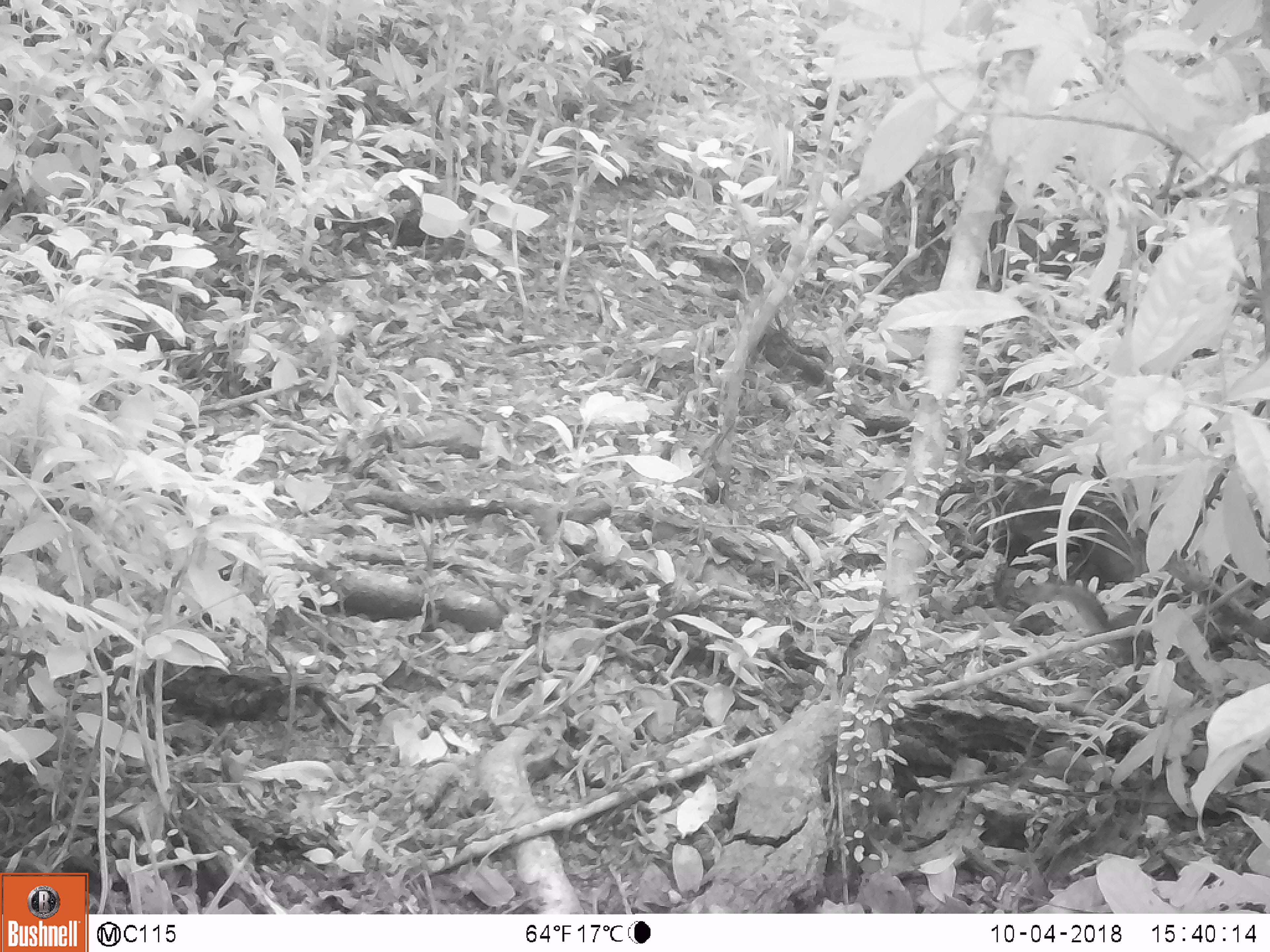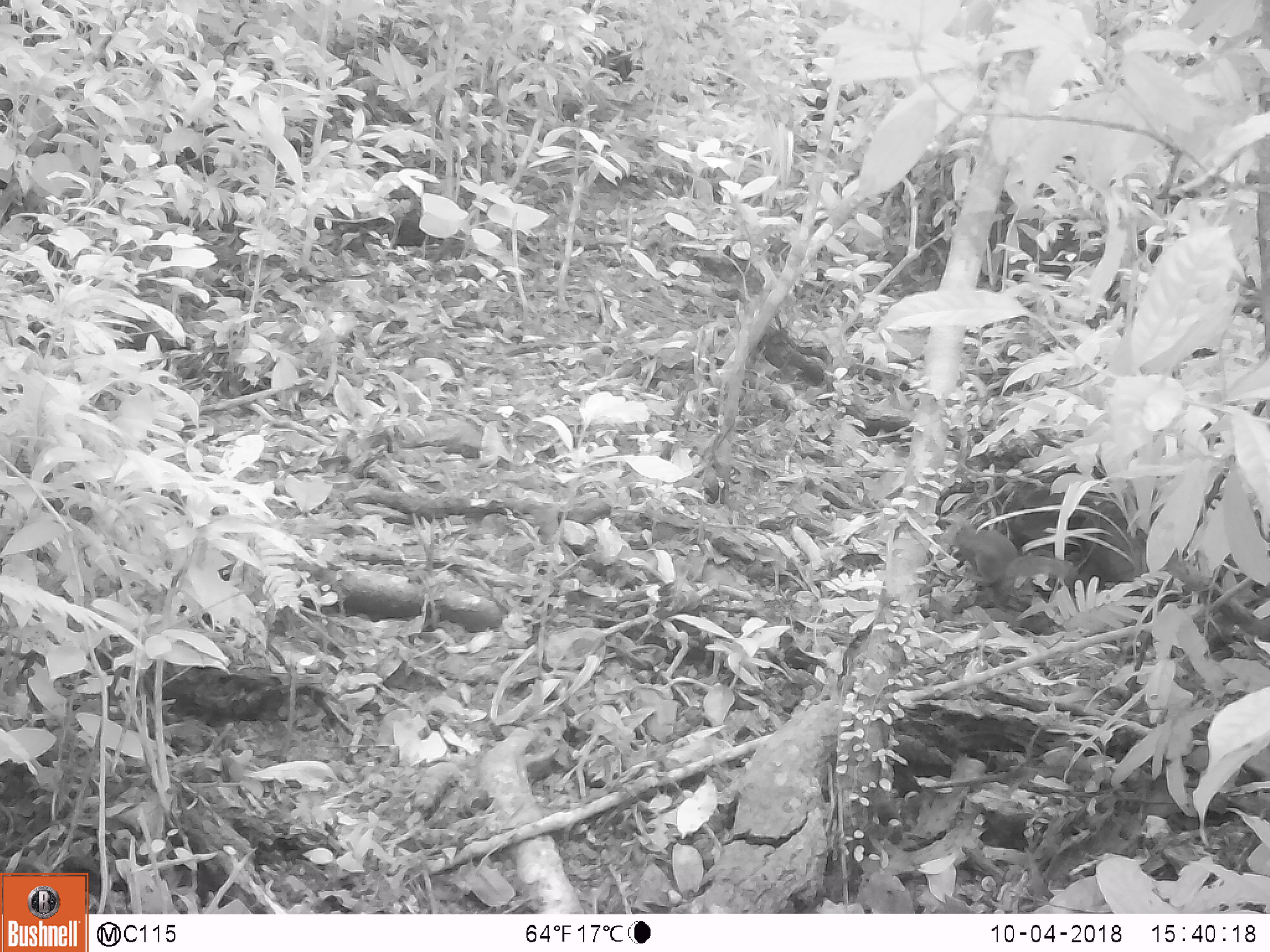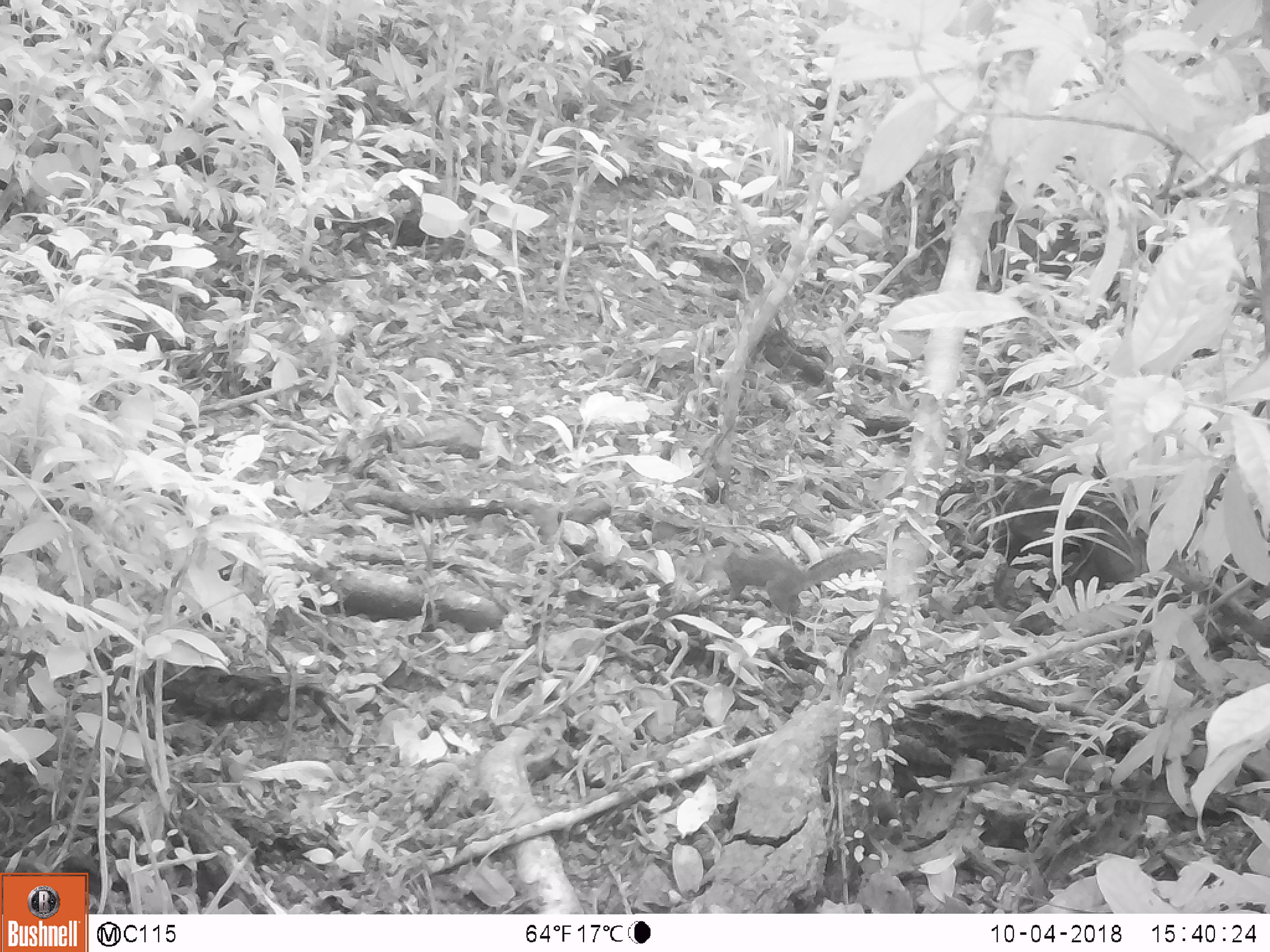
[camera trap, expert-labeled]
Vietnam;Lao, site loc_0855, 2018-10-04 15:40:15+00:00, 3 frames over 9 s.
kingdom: Animalia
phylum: Chordata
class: Mammalia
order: Rodentia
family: Sciuridae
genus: Dremomys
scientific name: Dremomys rufigenis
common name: red-cheeked squirrel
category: red cheeked squirrel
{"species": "red cheeked squirrel (red-cheeked squirrel) (Dremomys rufigenis)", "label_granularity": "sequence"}